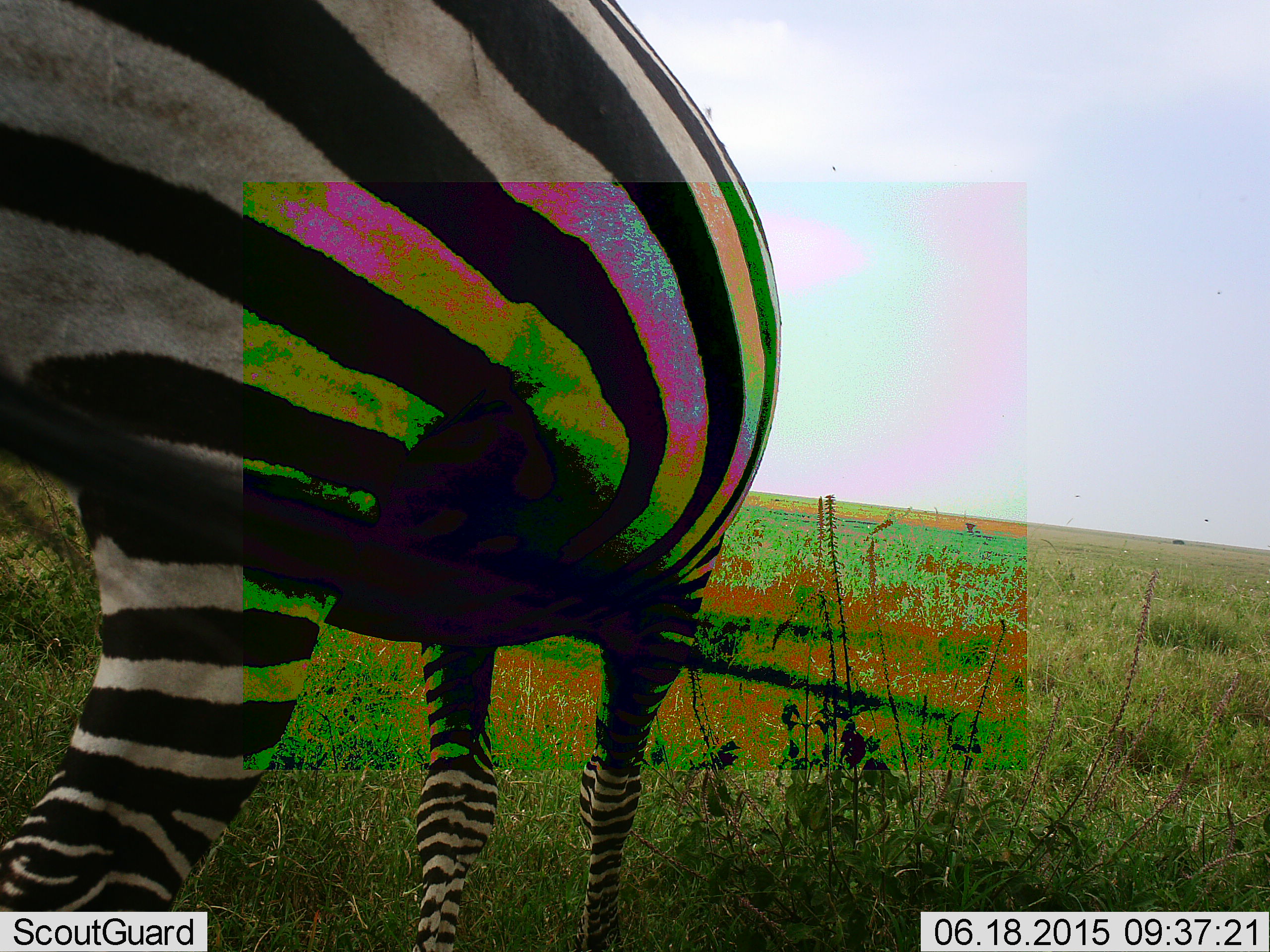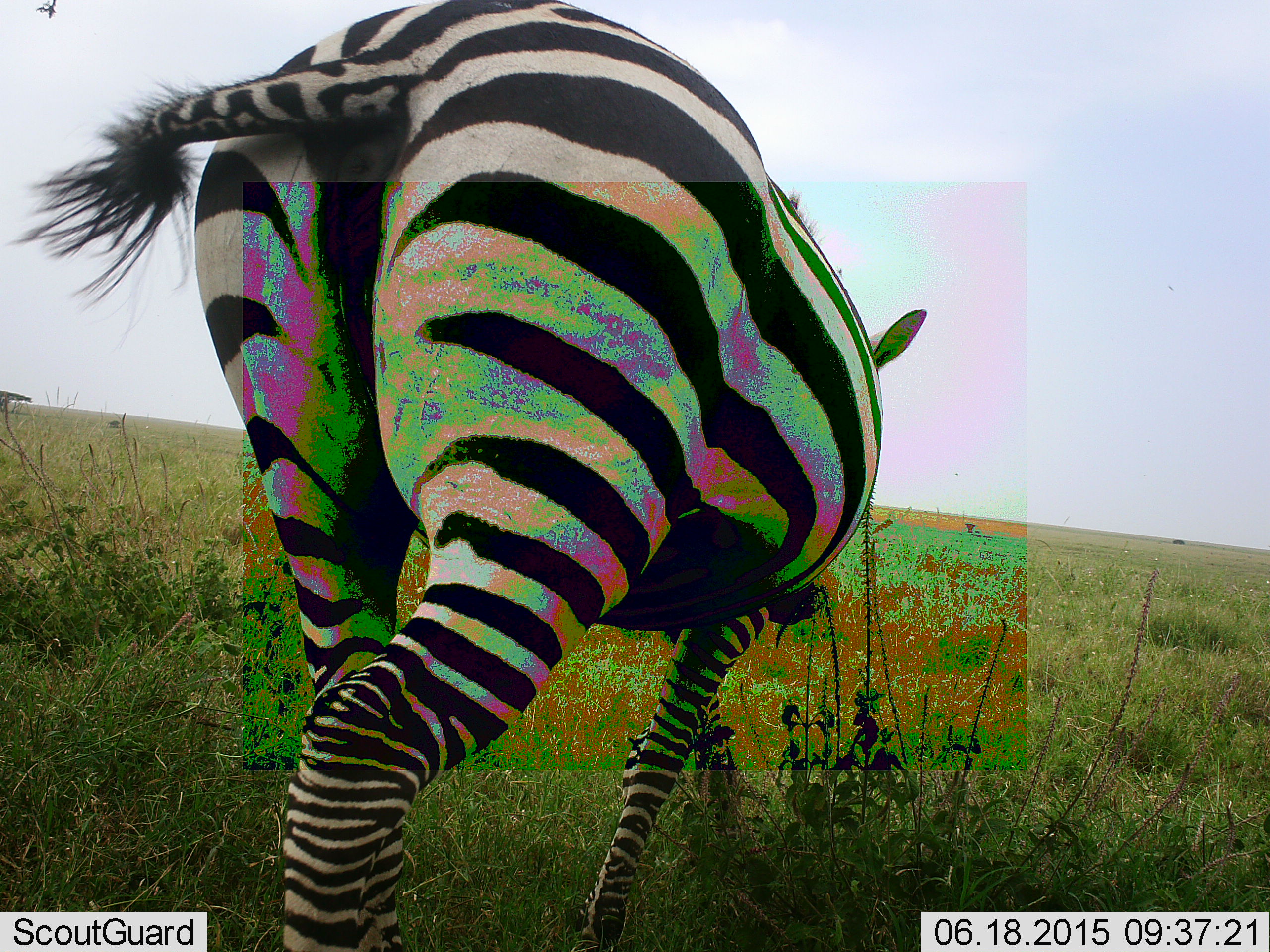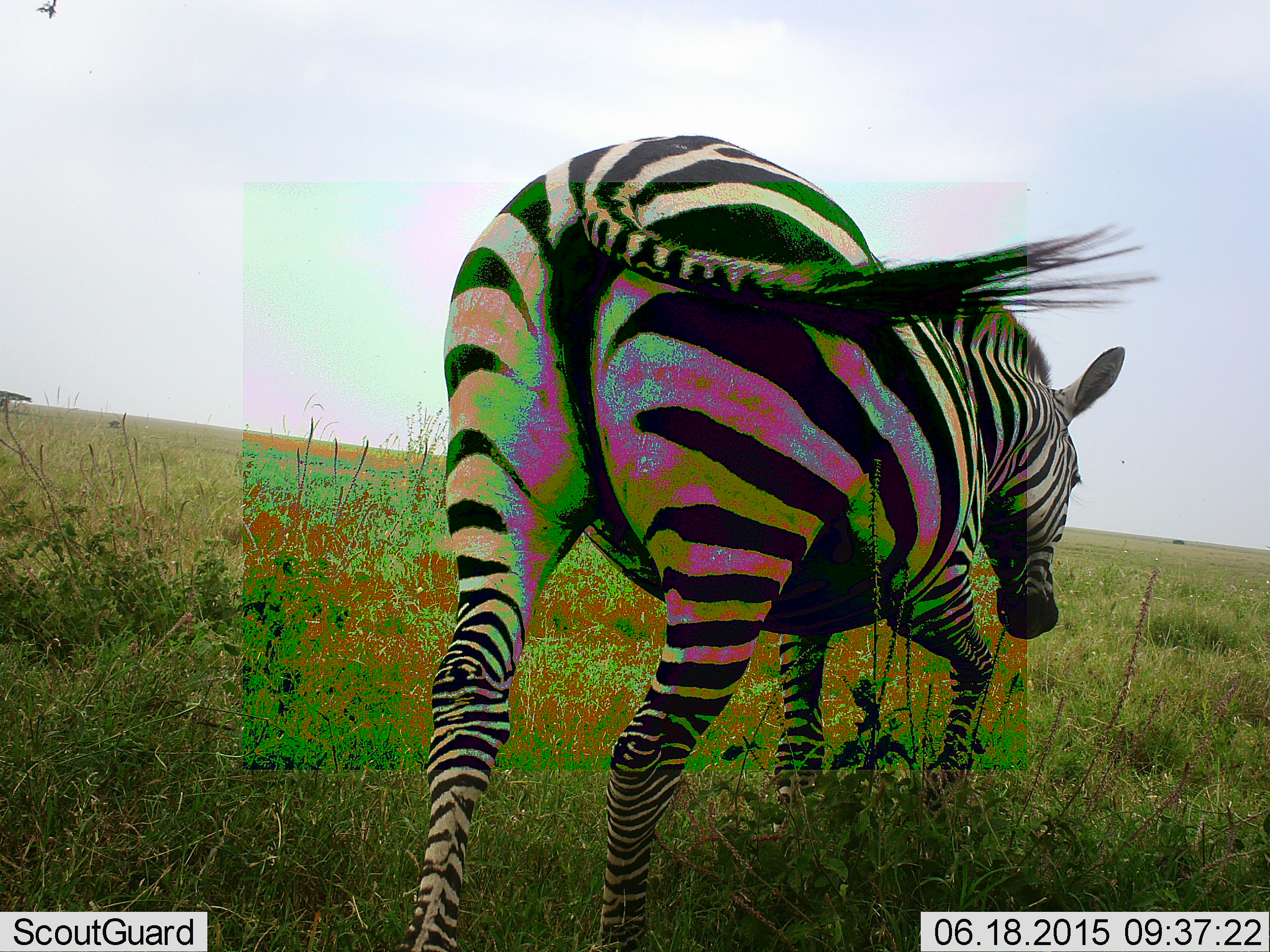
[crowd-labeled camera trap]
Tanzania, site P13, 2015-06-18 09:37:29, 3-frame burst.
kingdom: Animalia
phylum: Chordata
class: Mammalia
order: Perissodactyla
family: Equidae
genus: Equus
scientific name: Equus quagga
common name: plains zebra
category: zebra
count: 1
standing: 10%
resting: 0%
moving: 90%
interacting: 0%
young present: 0%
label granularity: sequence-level